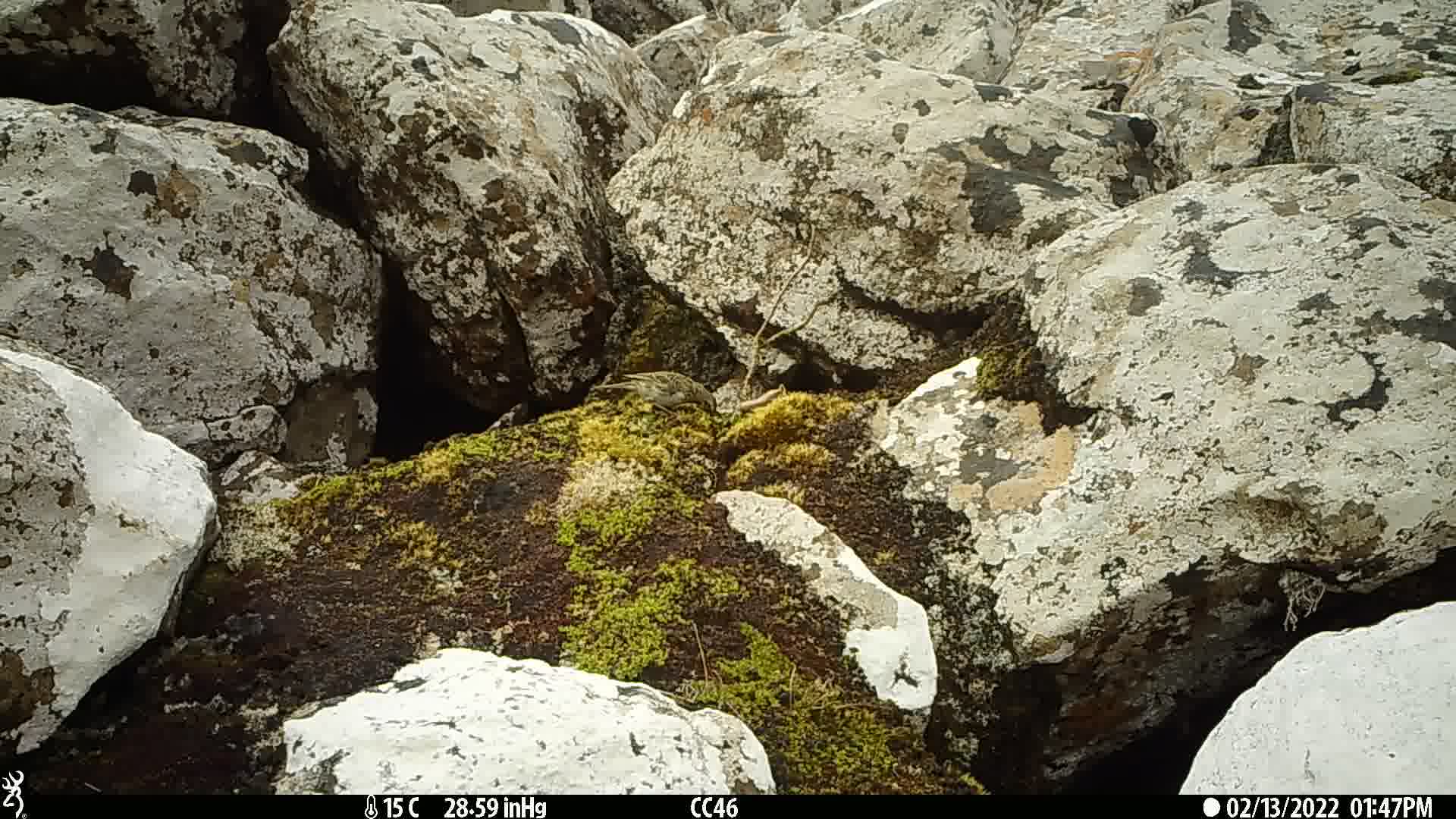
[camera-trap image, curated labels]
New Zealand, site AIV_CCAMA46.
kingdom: Animalia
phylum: Chordata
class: Aves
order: Passeriformes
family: Motacillidae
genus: Anthus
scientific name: Anthus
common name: pipit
Pipit (Anthus).